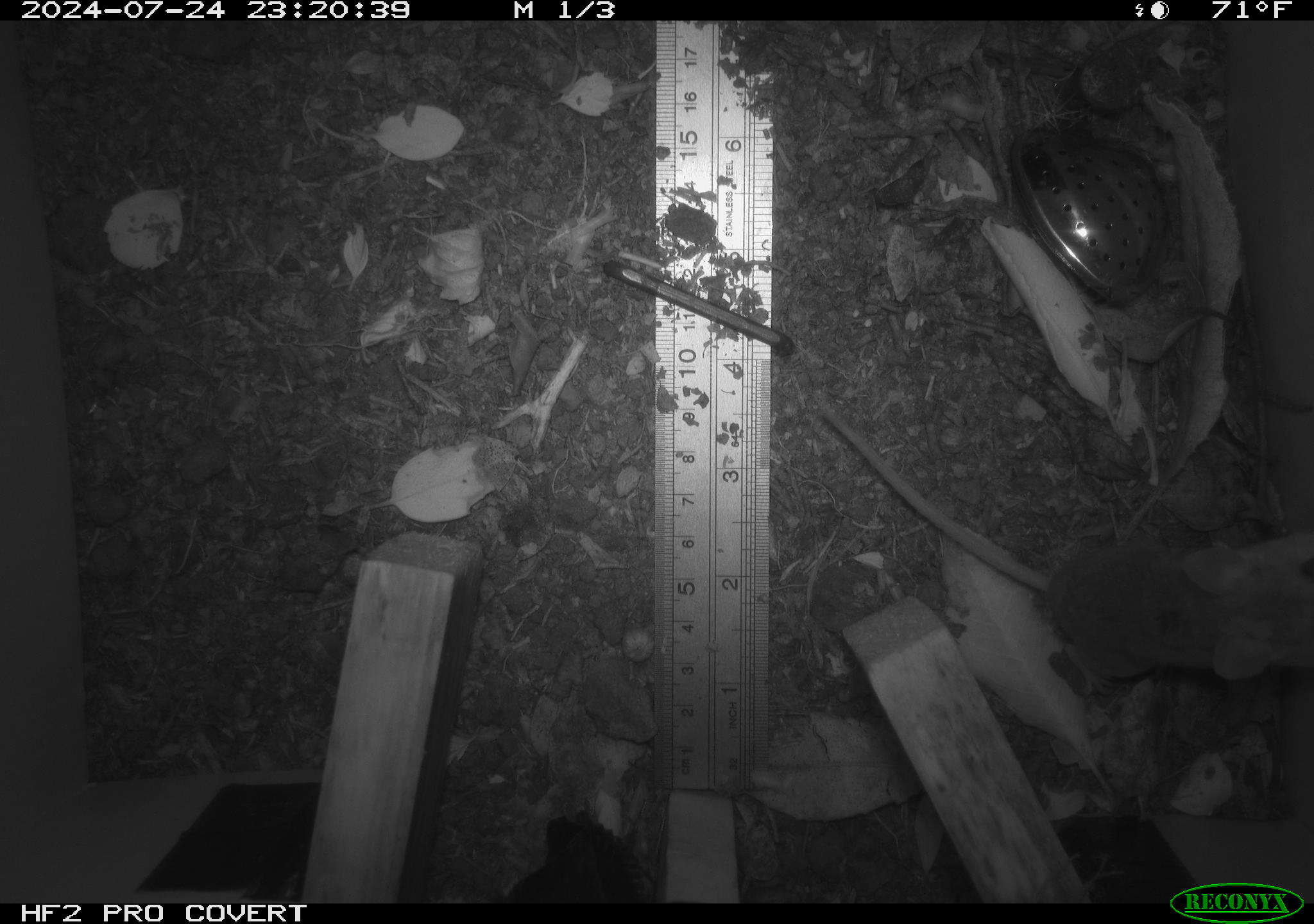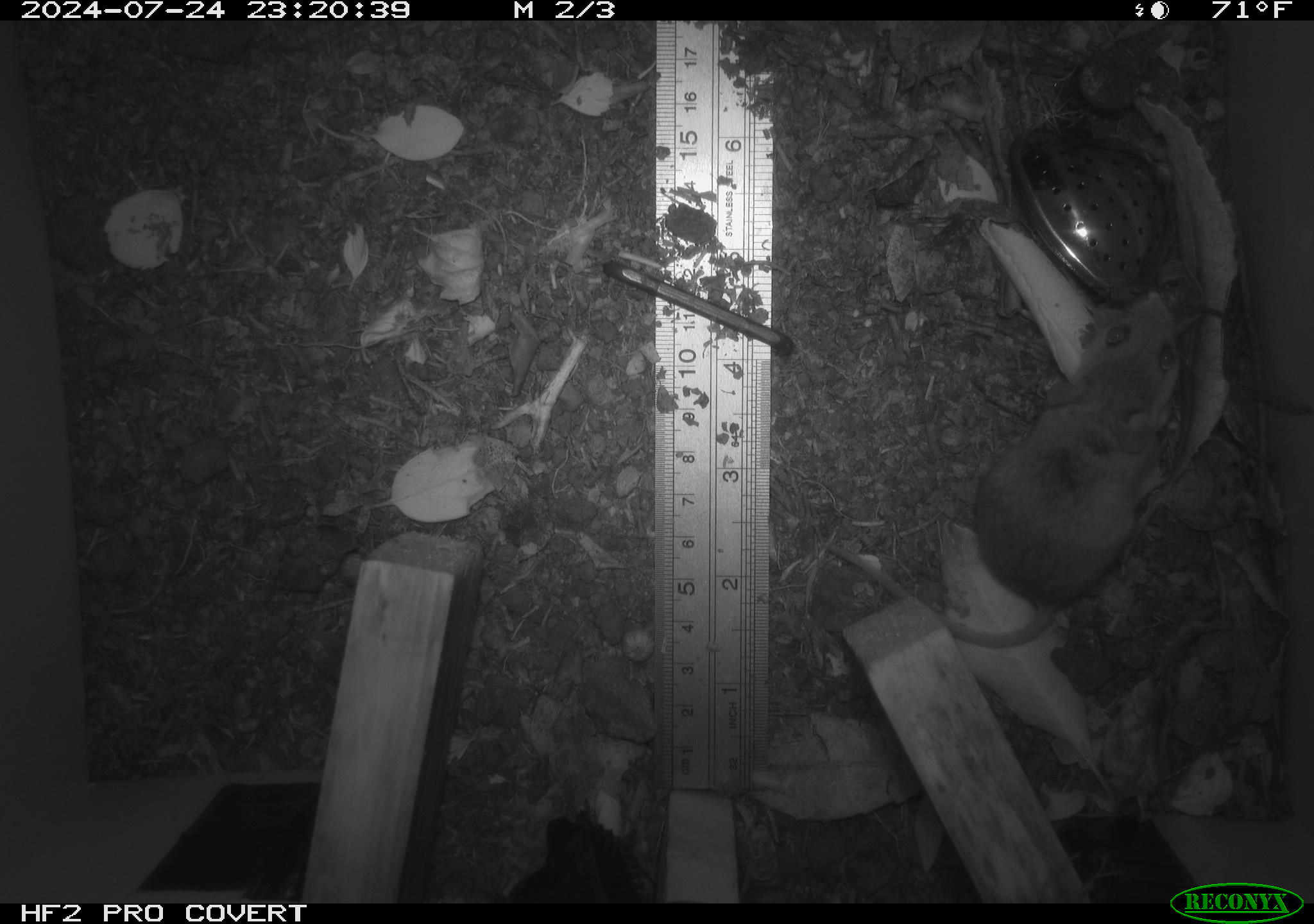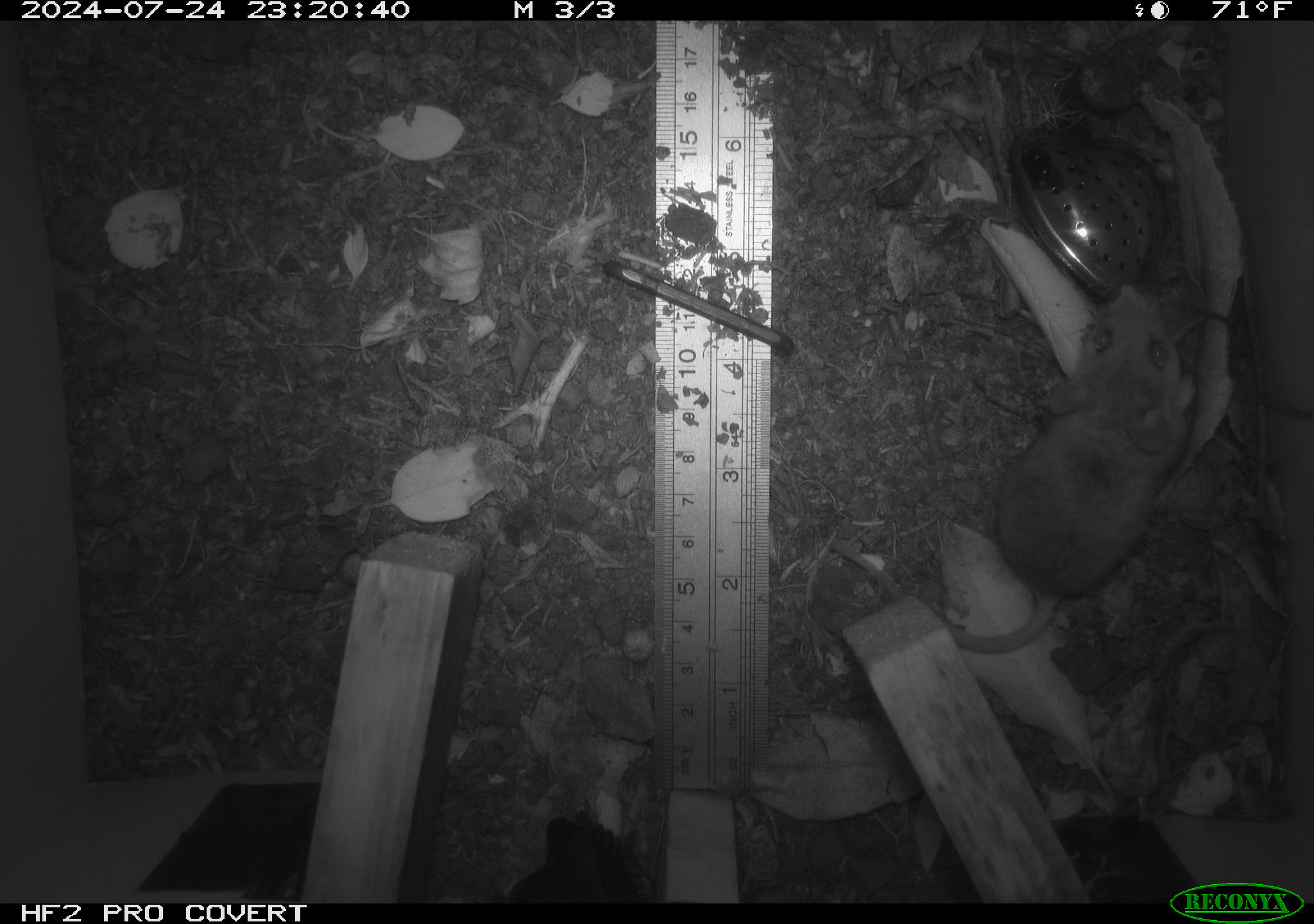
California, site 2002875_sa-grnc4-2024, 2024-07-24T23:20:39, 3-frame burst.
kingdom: Animalia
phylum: Chordata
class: Mammalia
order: Rodentia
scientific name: Rodentia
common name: rodent